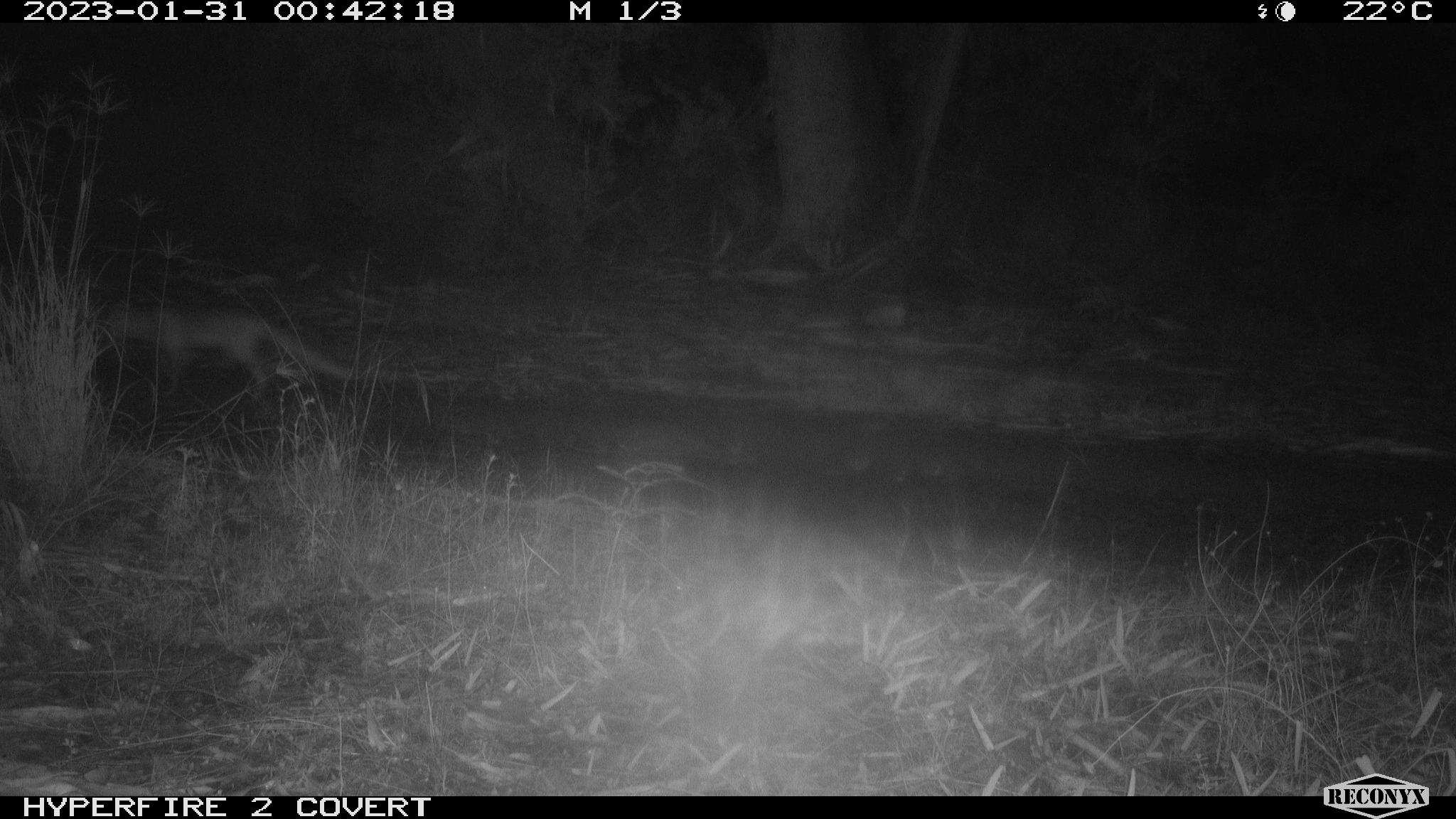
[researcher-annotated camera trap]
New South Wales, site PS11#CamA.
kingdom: Animalia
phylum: Chordata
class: Mammalia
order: Carnivora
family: Canidae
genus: Vulpes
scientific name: Vulpes vulpes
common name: red fox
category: fox